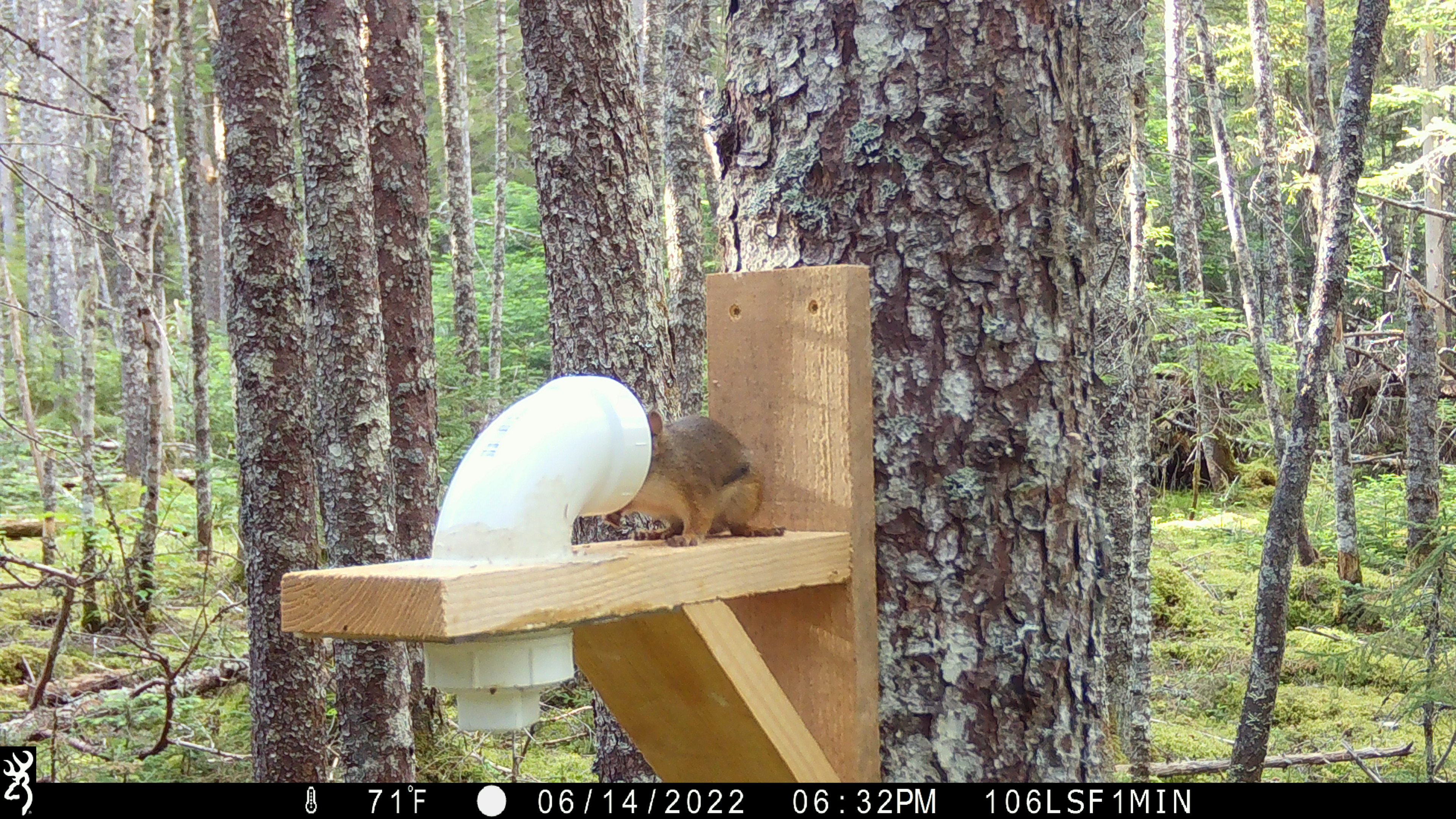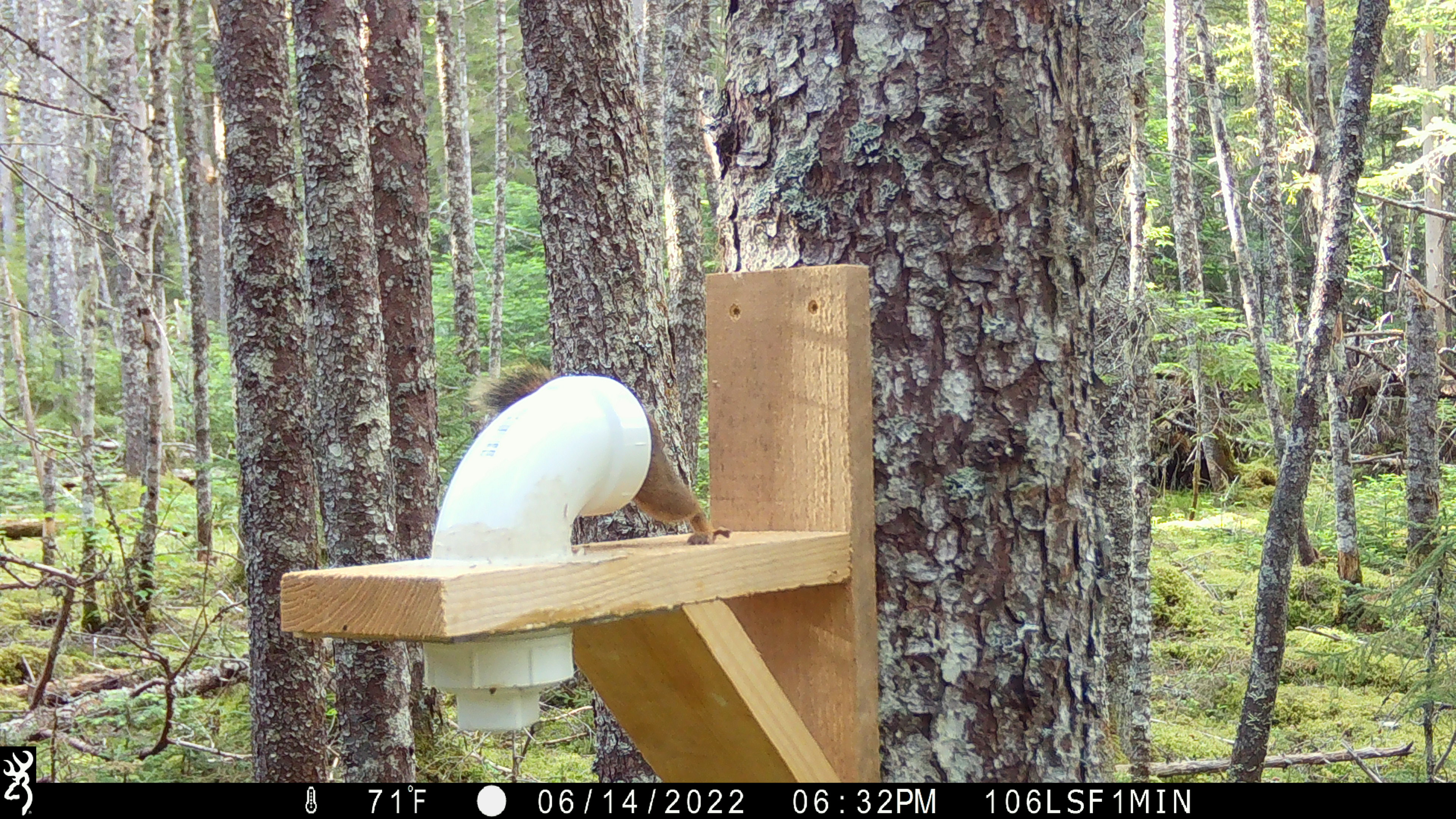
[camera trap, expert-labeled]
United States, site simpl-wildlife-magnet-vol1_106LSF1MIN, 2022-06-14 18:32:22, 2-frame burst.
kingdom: Animalia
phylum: Chordata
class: Mammalia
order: Rodentia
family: Sciuridae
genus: Tamiasciurus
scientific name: Tamiasciurus hudsonicus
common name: red squirrel